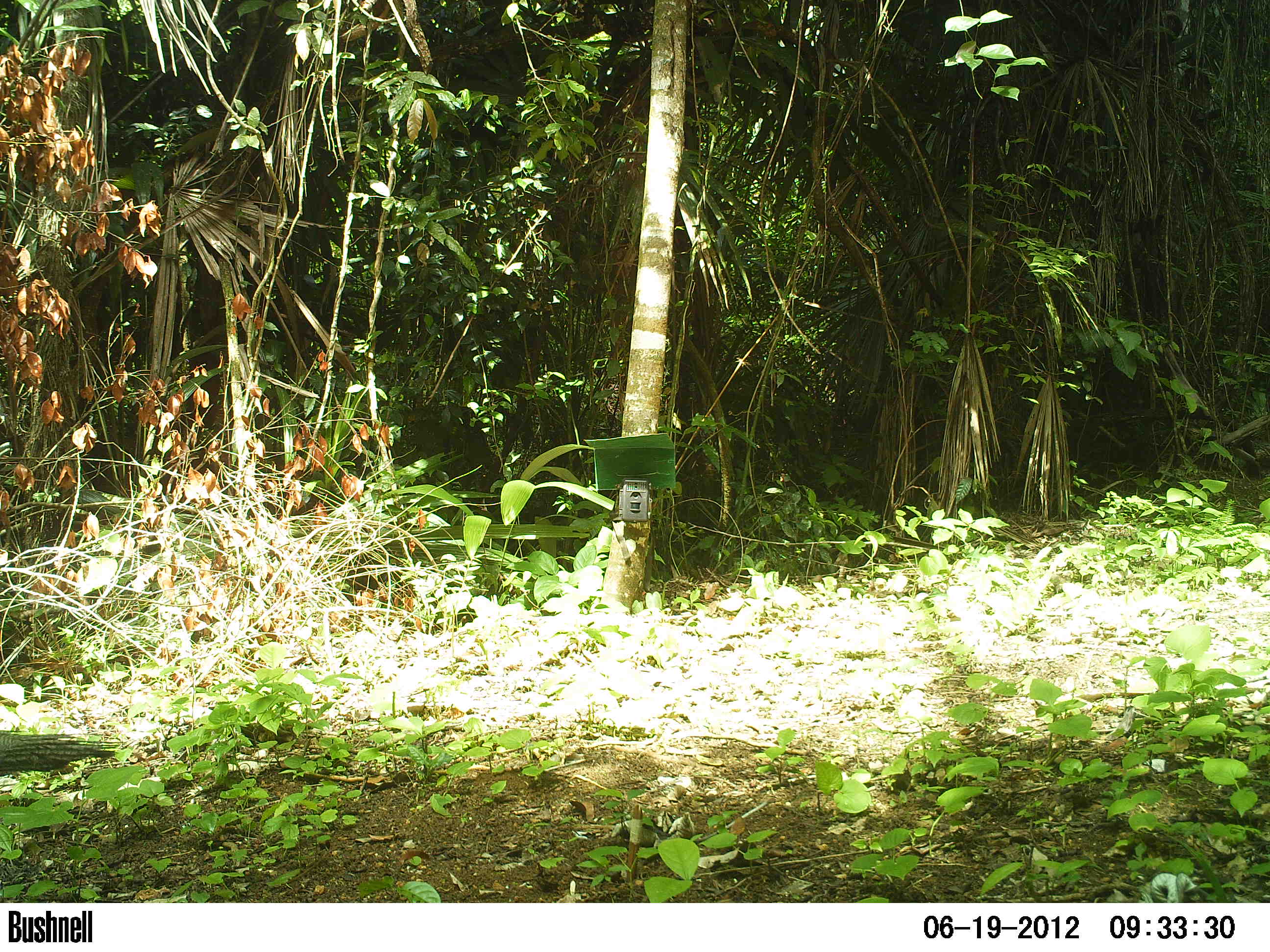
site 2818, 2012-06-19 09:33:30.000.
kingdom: Animalia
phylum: Chordata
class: Aves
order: Galliformes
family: Phasianidae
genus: Meleagris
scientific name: Meleagris ocellata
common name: ocellated turkey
Meleagris ocellata (ocellated turkey), count 3, age adult.